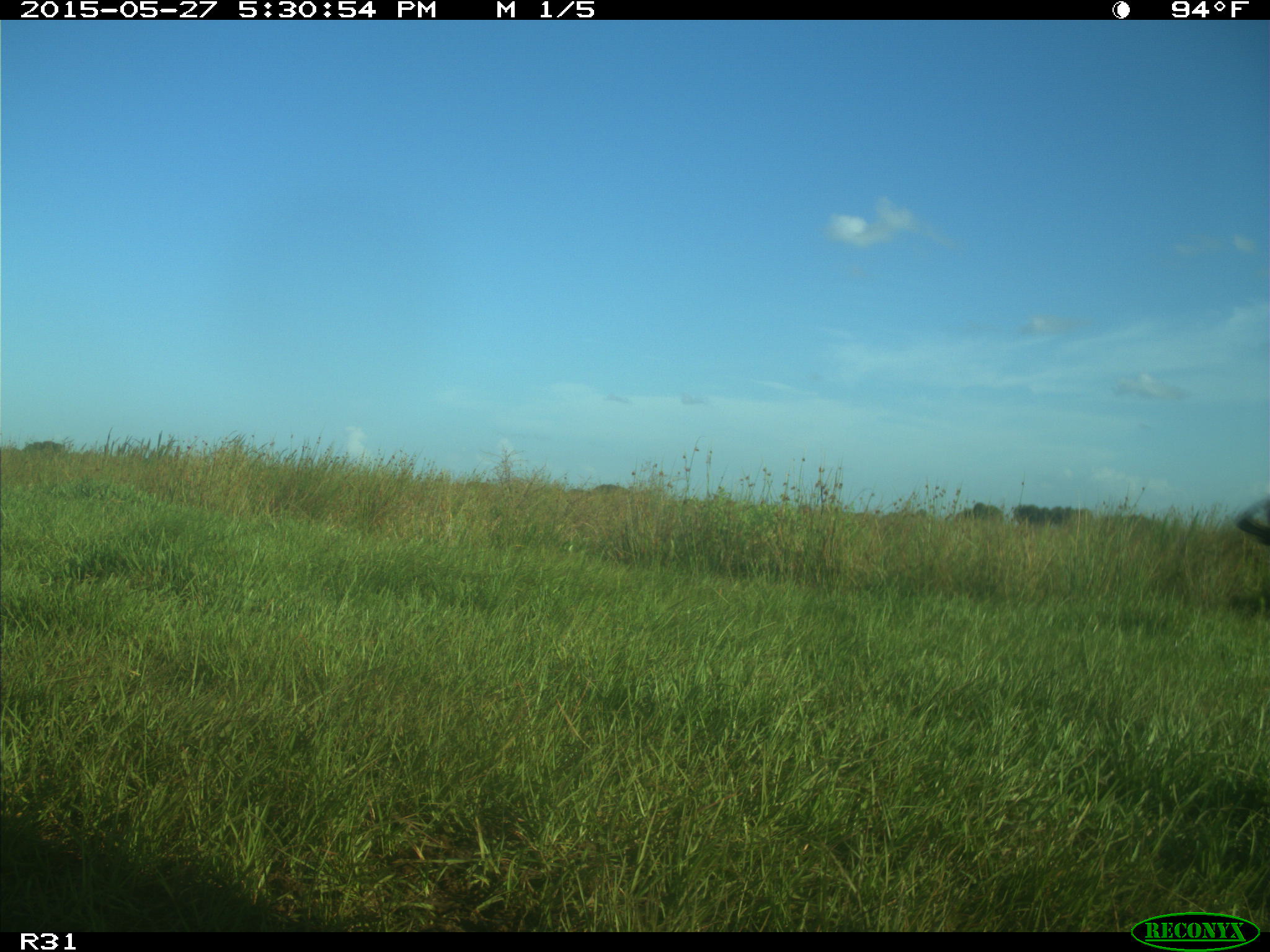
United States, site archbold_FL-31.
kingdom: Animalia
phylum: Chordata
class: Mammalia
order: Artiodactyla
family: Bovidae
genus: Bos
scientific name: Bos taurus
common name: domestic cow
Bos taurus (domestic cow).